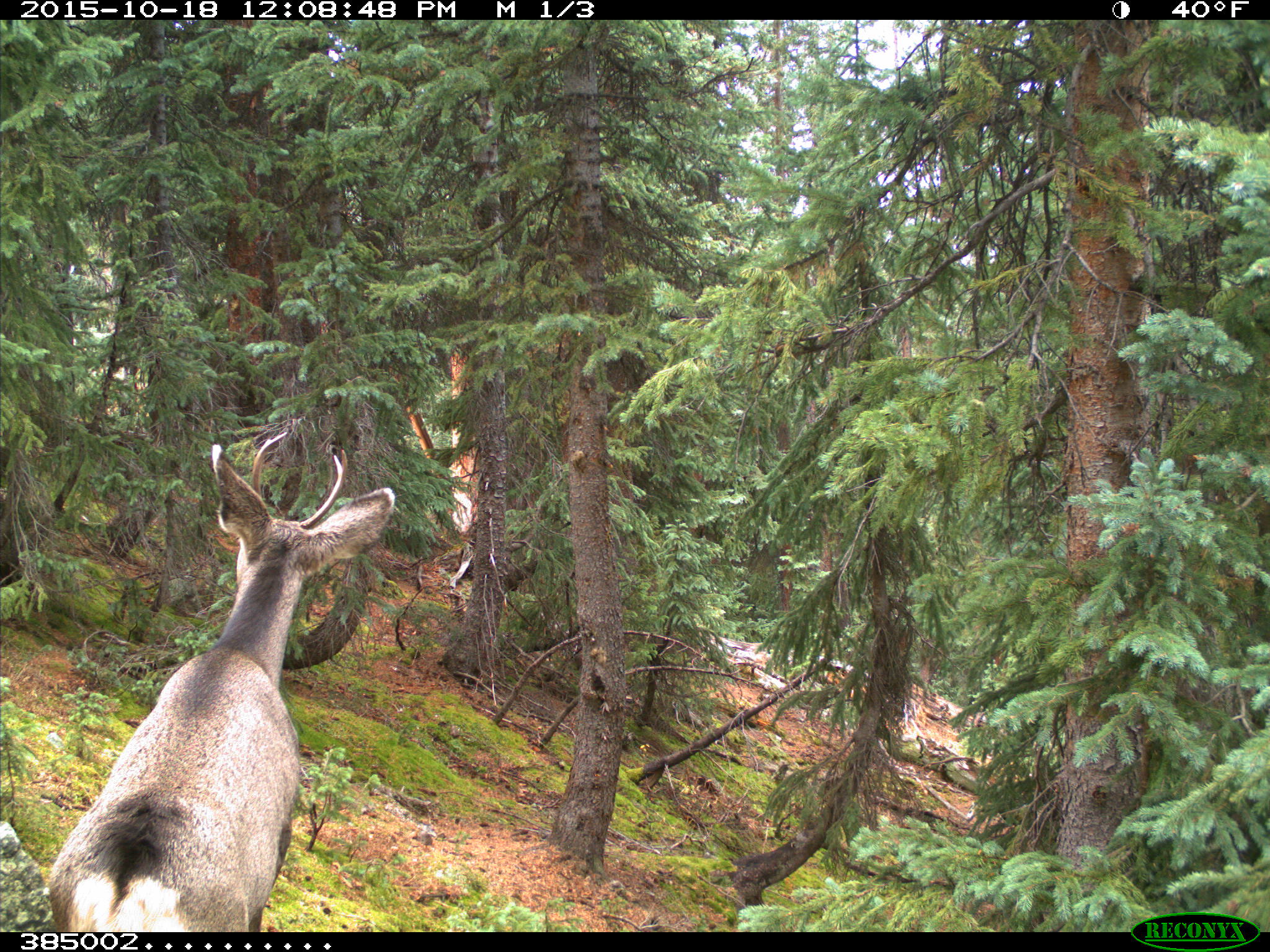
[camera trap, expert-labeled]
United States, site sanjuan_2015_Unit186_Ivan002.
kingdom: Animalia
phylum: Chordata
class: Mammalia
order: Artiodactyla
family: Cervidae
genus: Odocoileus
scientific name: Odocoileus hemionus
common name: mule deer